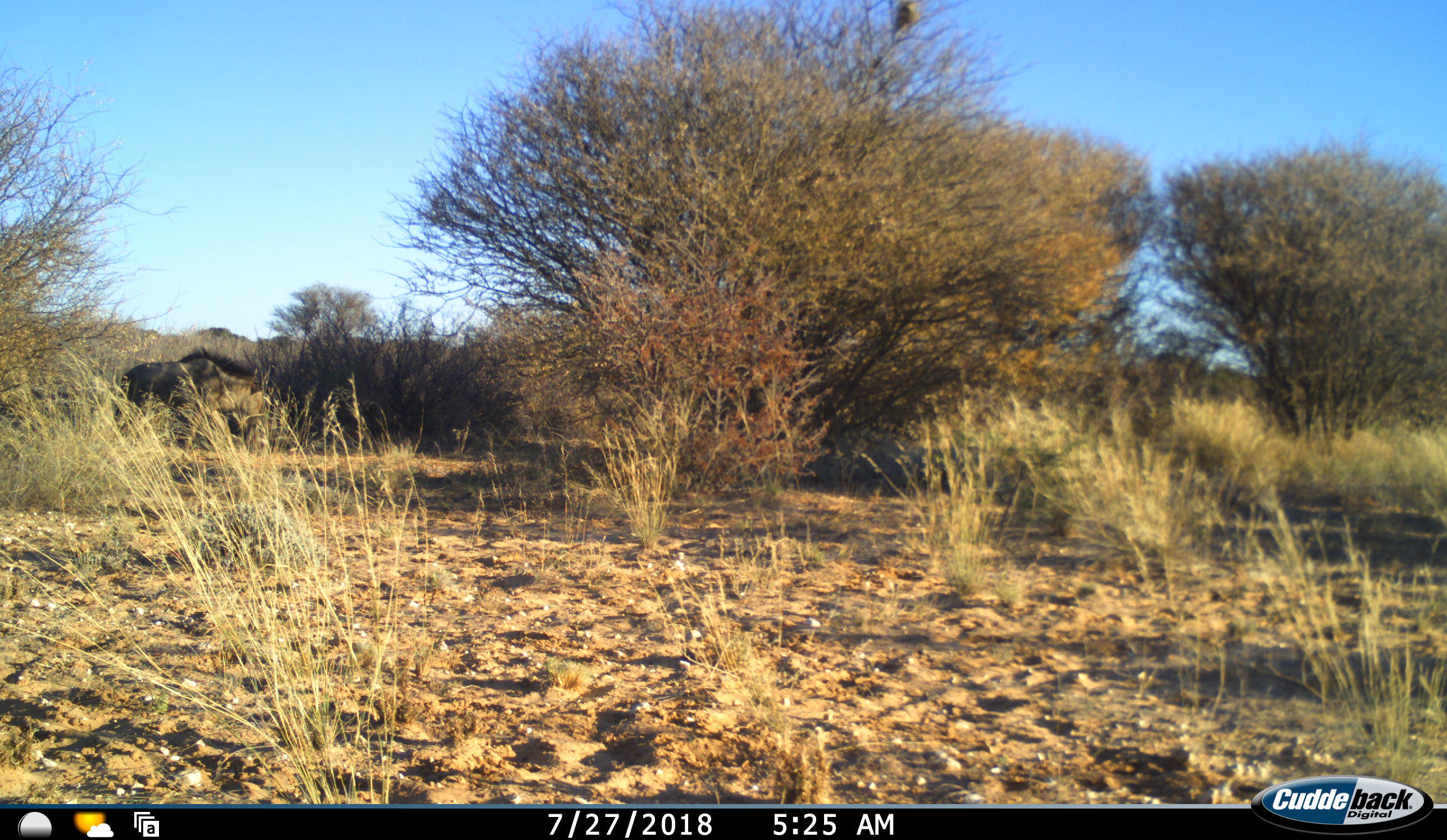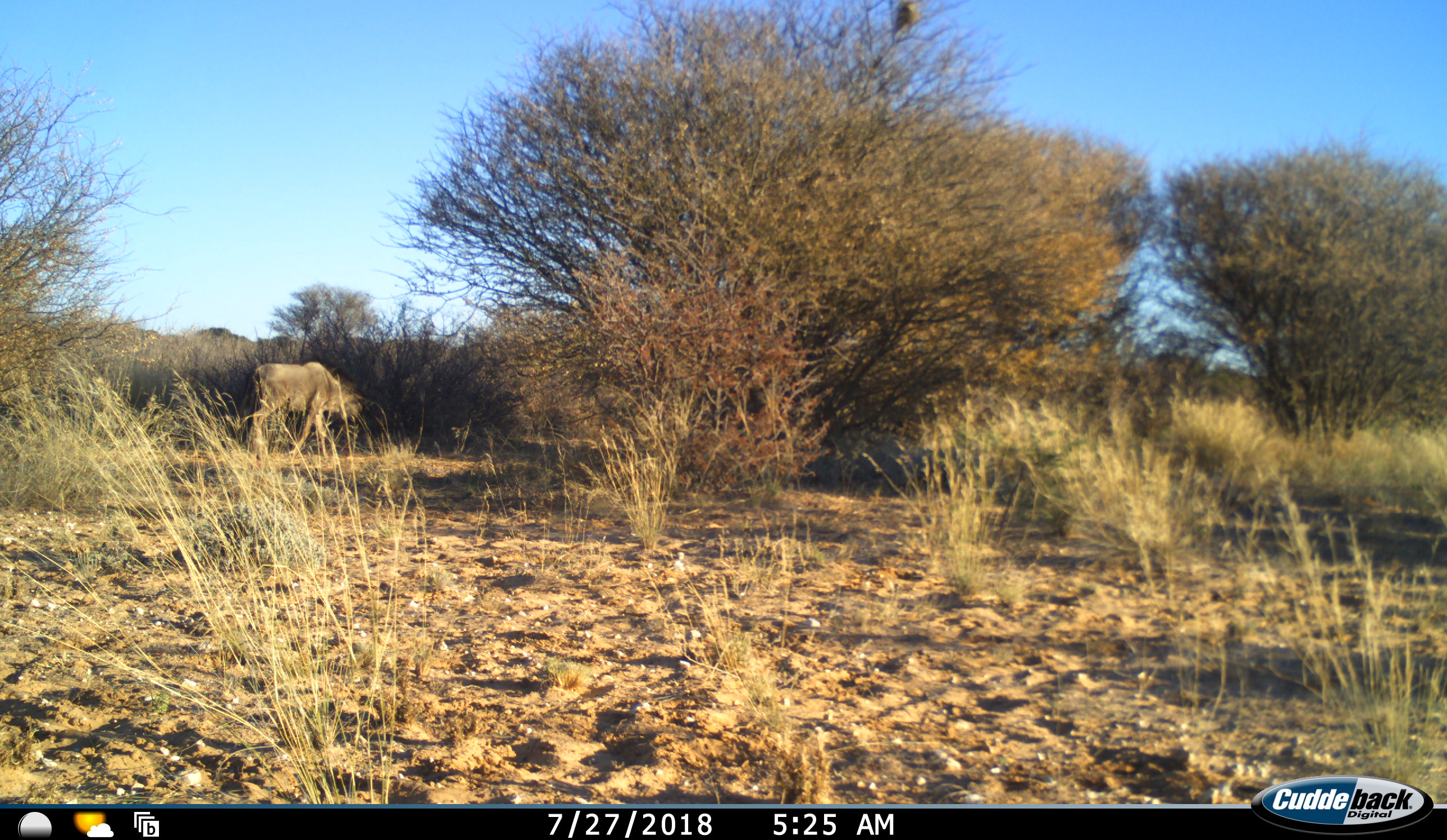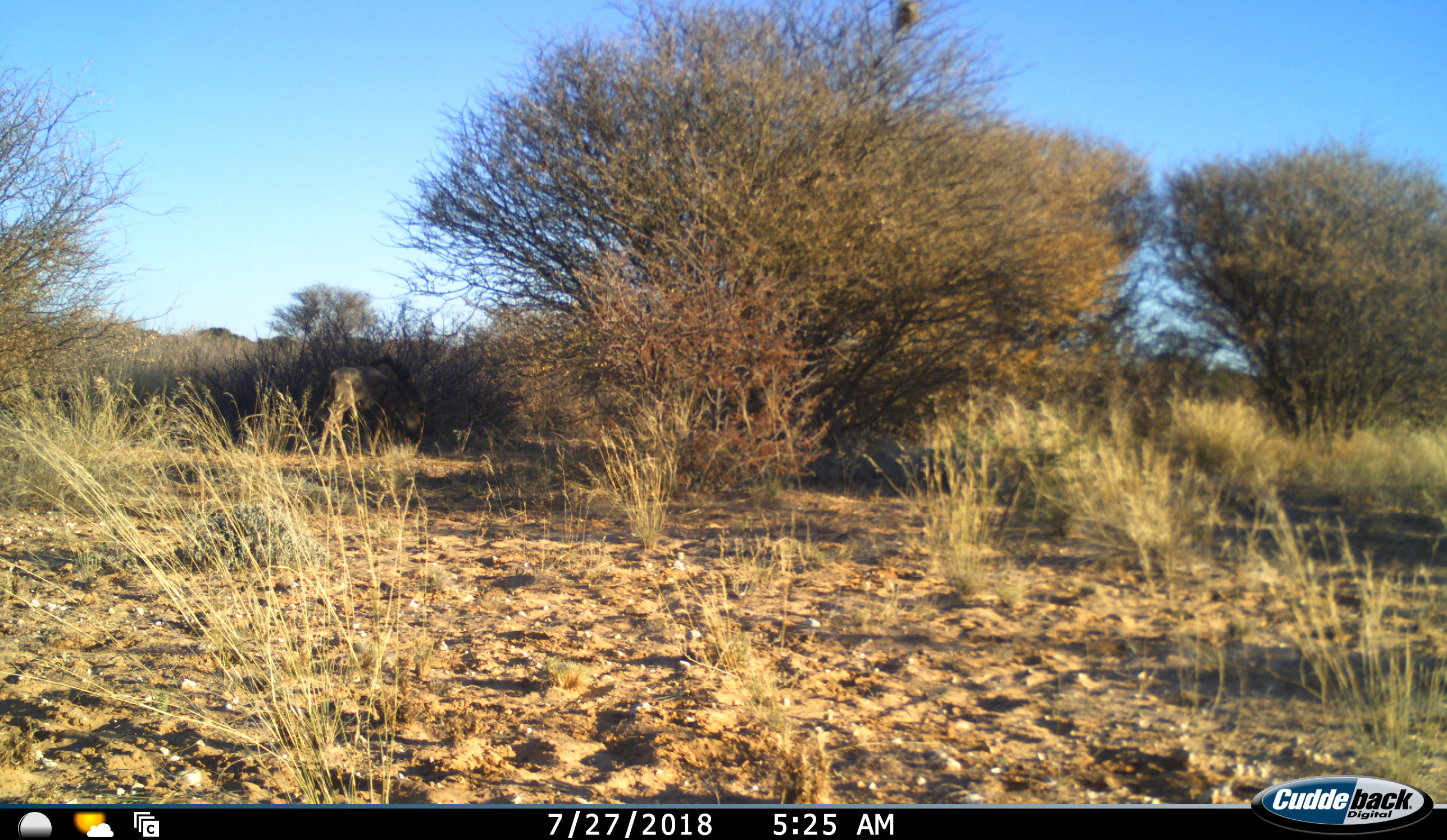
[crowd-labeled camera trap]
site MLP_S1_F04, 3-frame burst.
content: unidentified animal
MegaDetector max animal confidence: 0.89